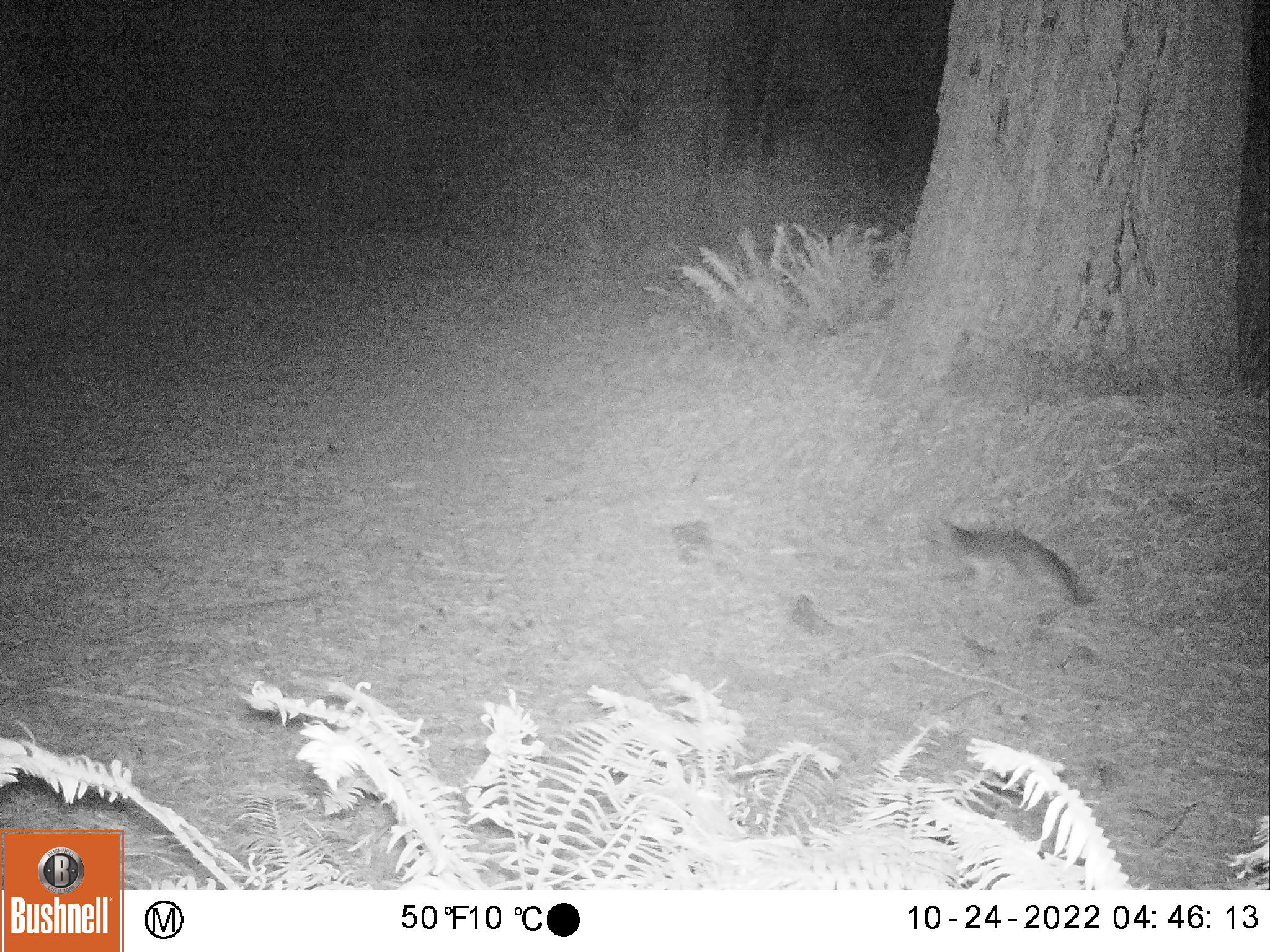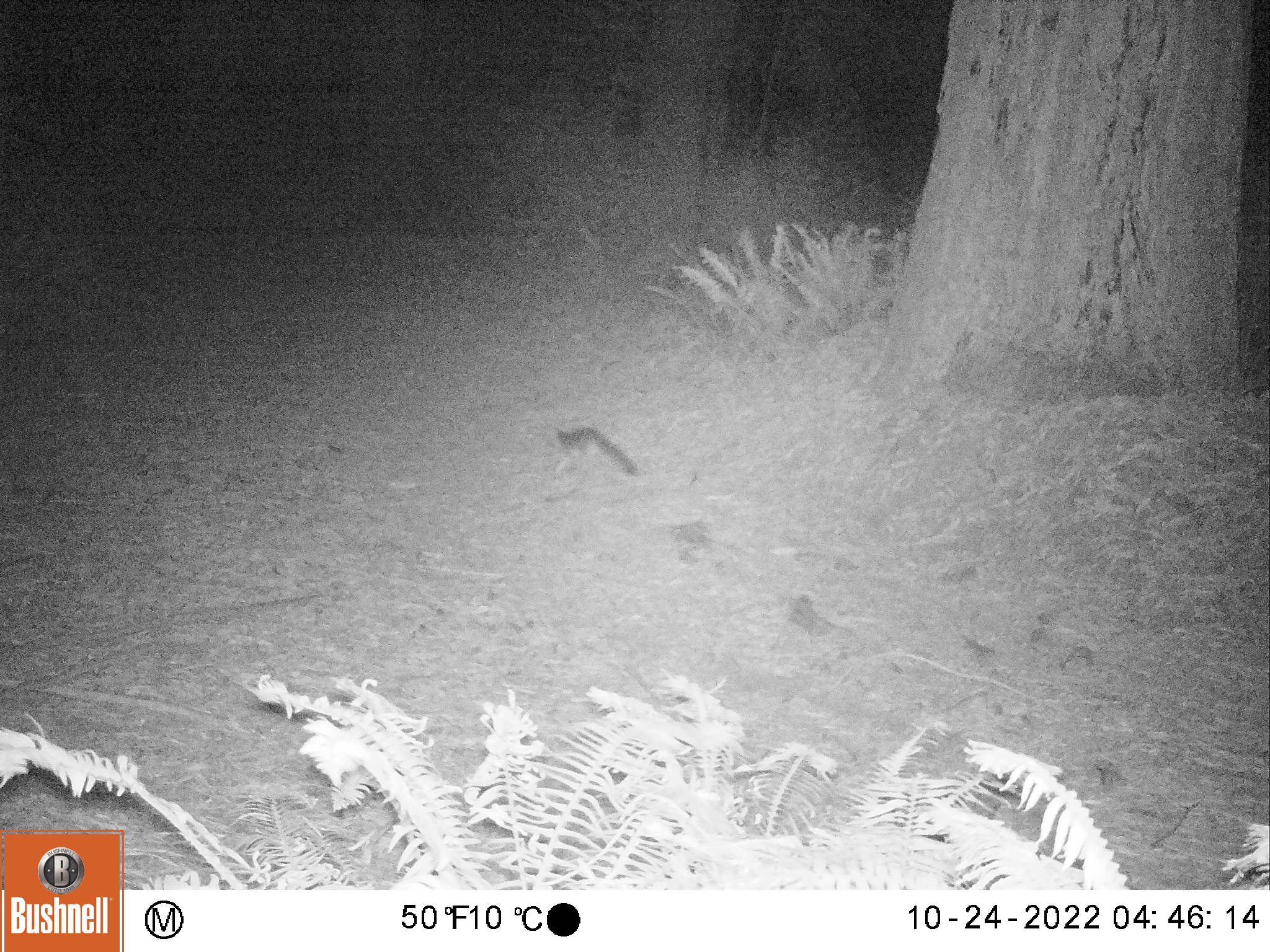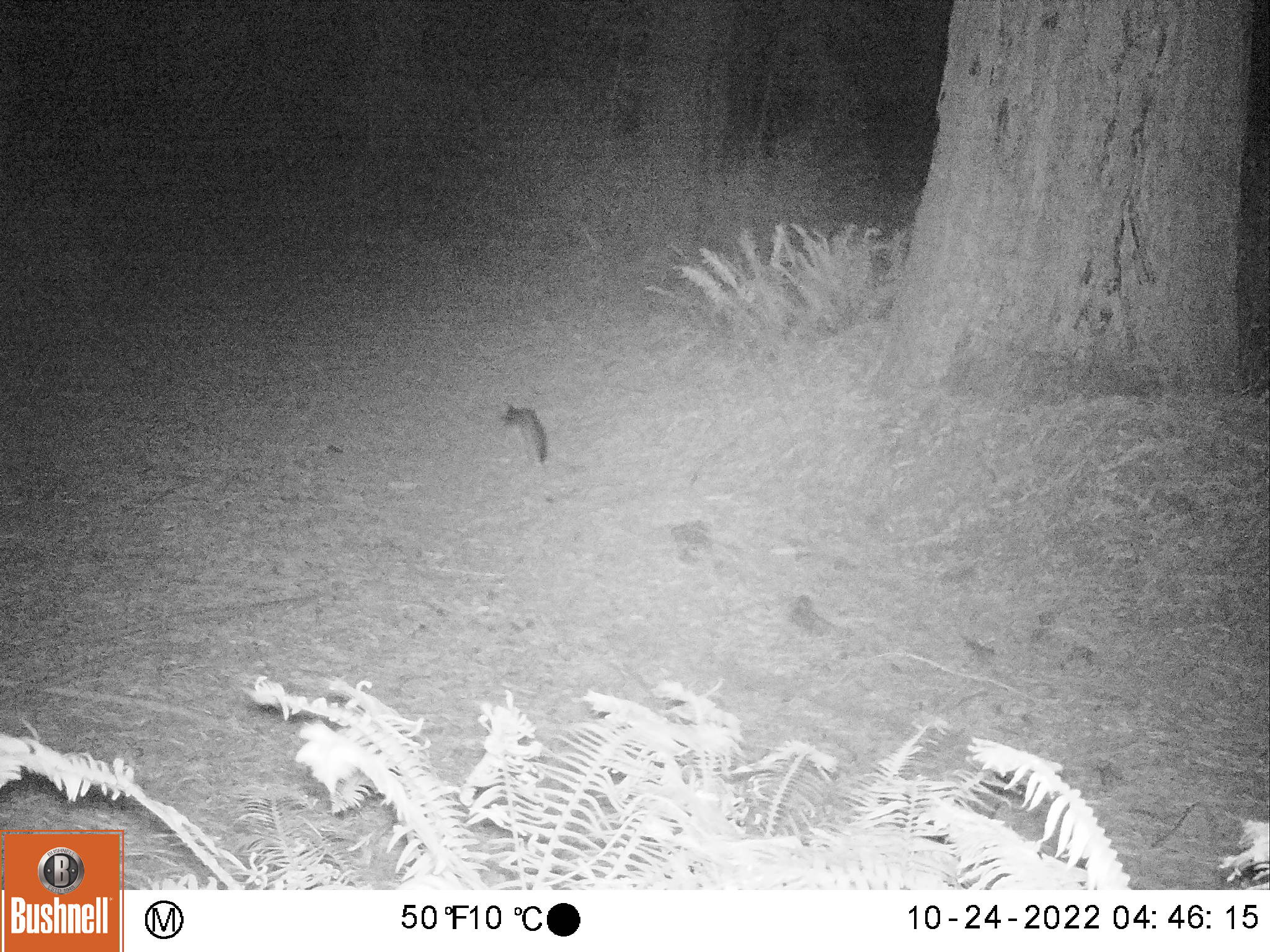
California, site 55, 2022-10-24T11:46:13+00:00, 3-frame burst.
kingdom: Animalia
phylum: Chordata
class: Mammalia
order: Carnivora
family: Canidae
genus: Urocyon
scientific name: Urocyon cinereoargenteus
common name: gray fox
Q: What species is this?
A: Gray fox (Urocyon cinereoargenteus).